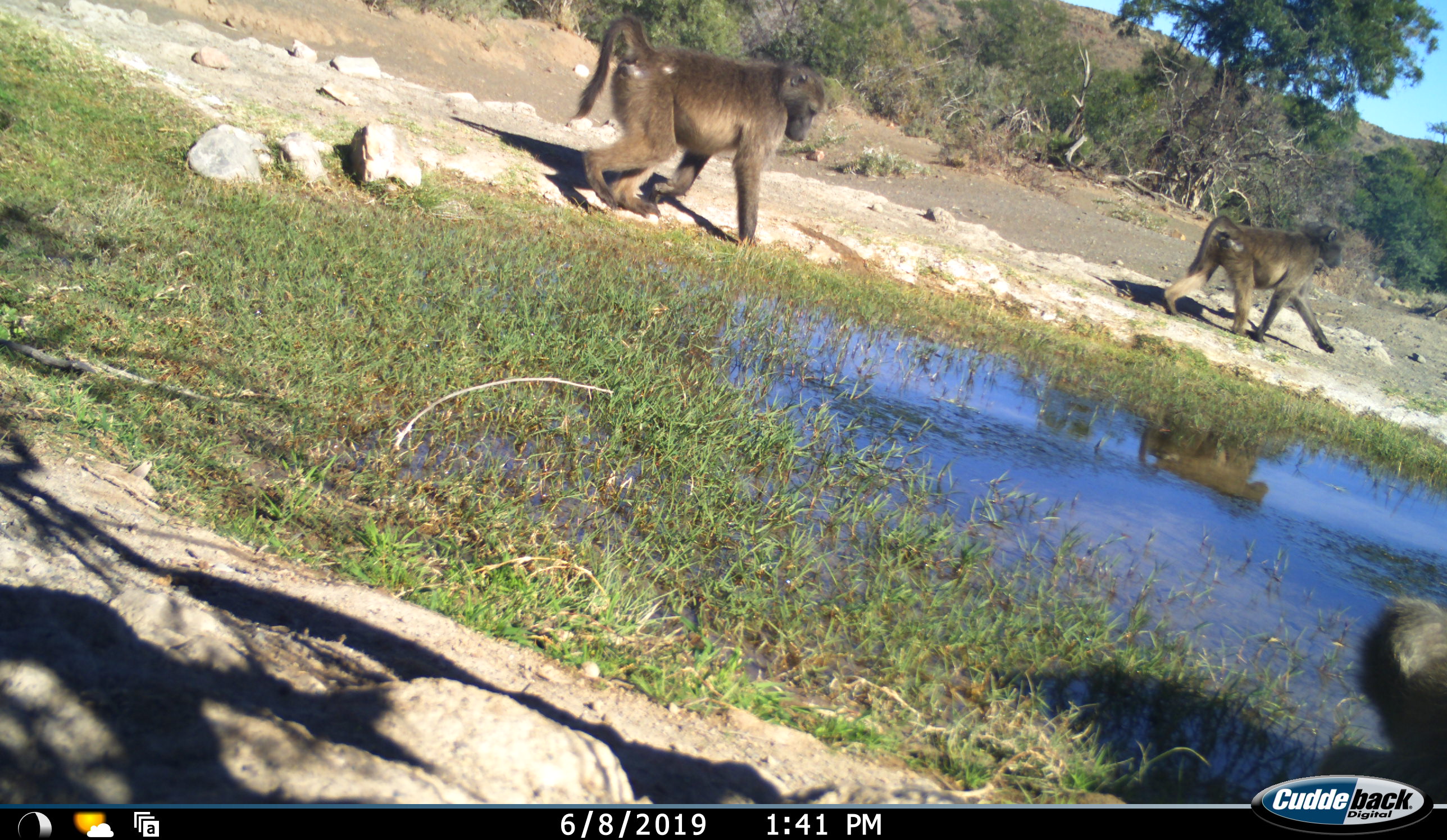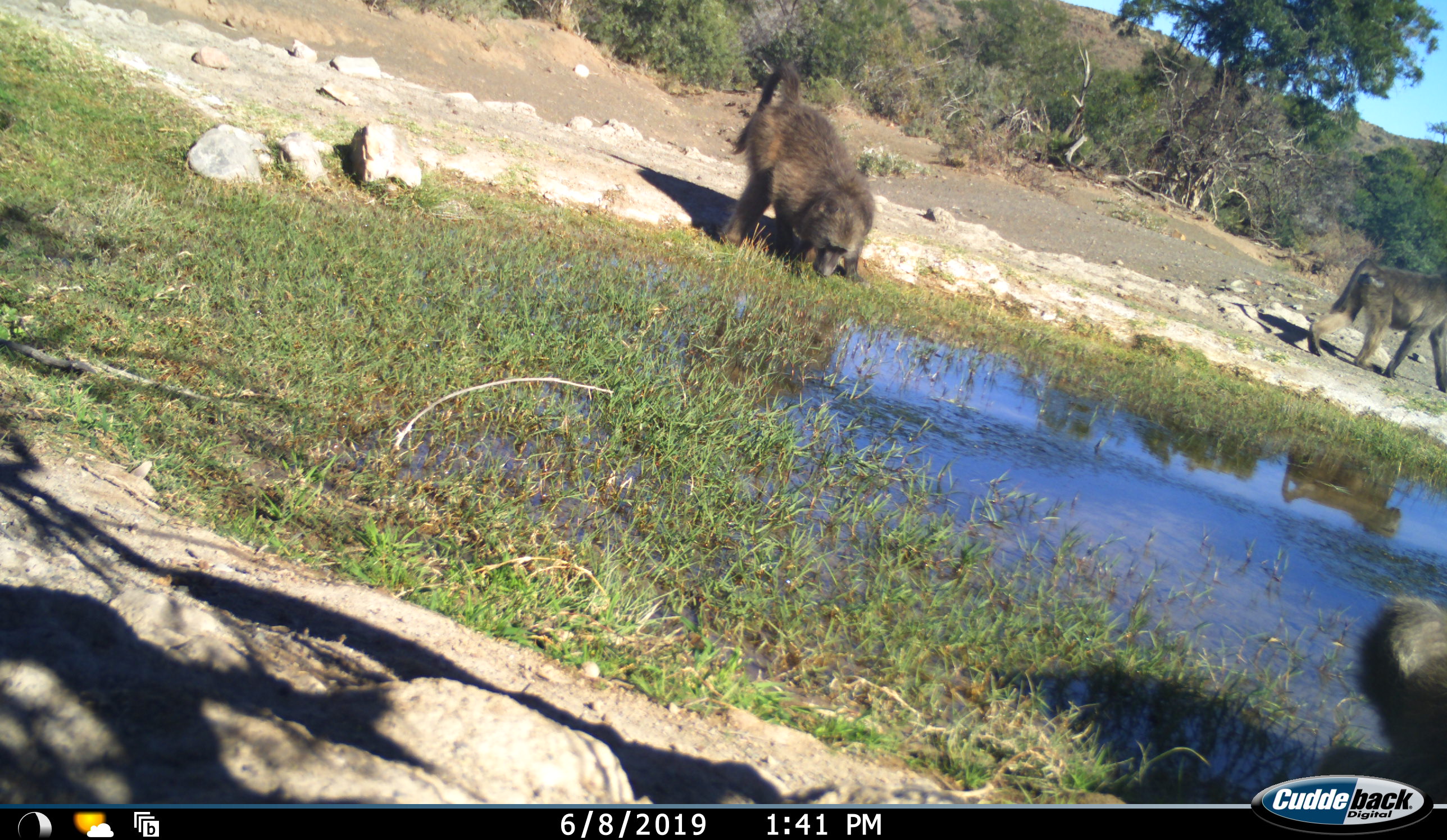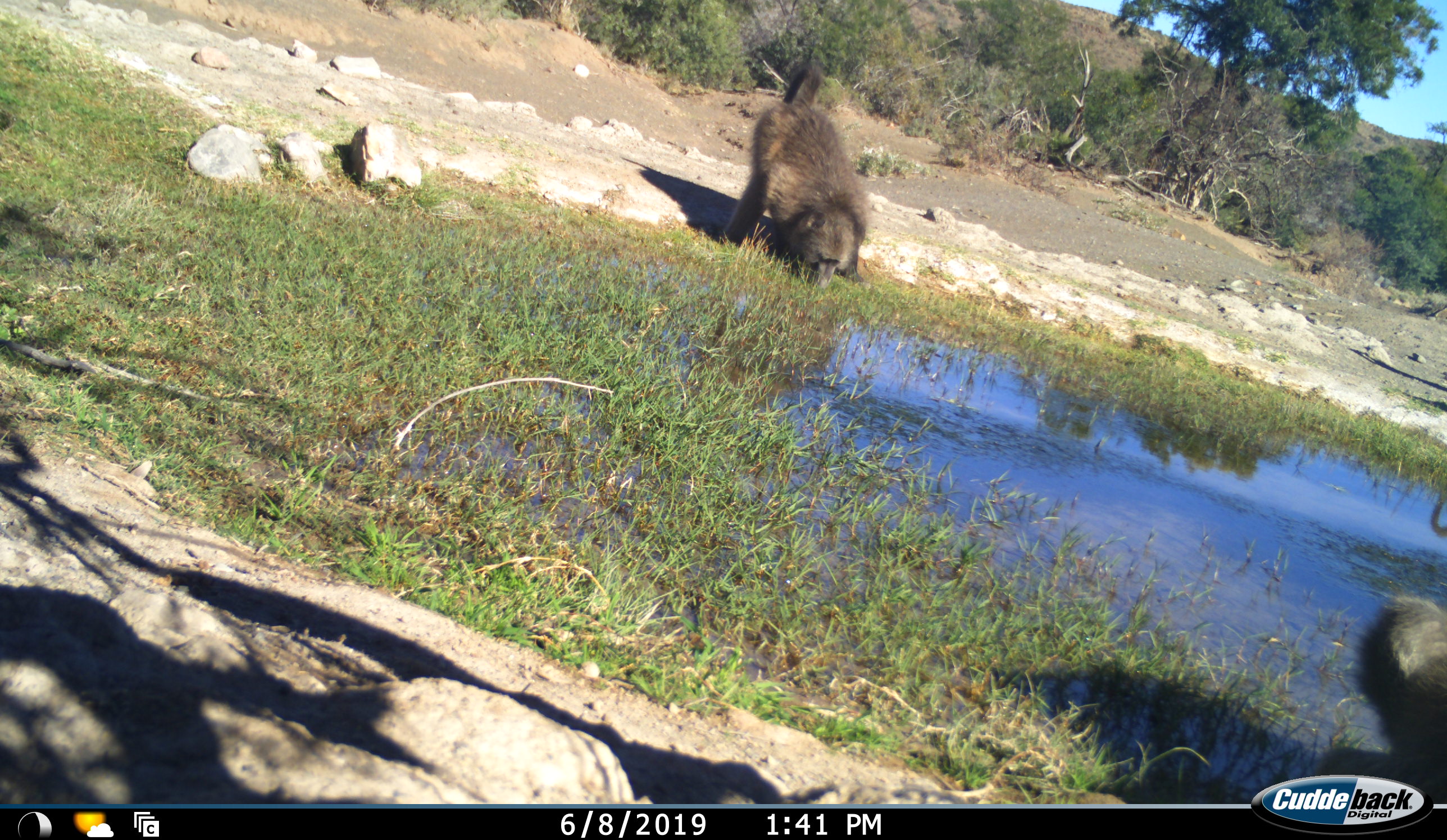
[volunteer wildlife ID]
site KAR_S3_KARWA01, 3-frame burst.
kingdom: Animalia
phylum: Chordata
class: Mammalia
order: Primates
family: Cercopithecidae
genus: Papio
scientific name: Papio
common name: baboon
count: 3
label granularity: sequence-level